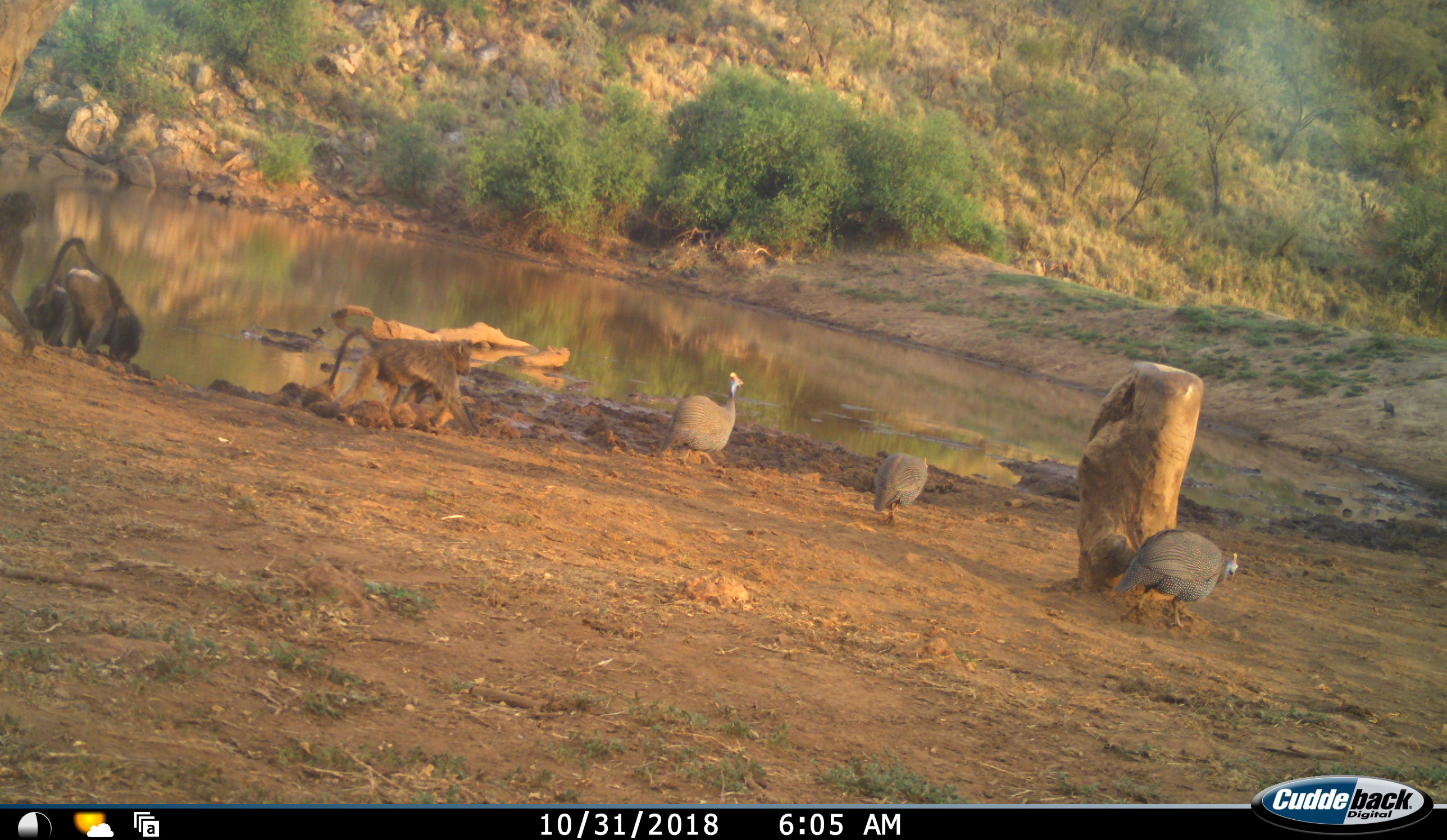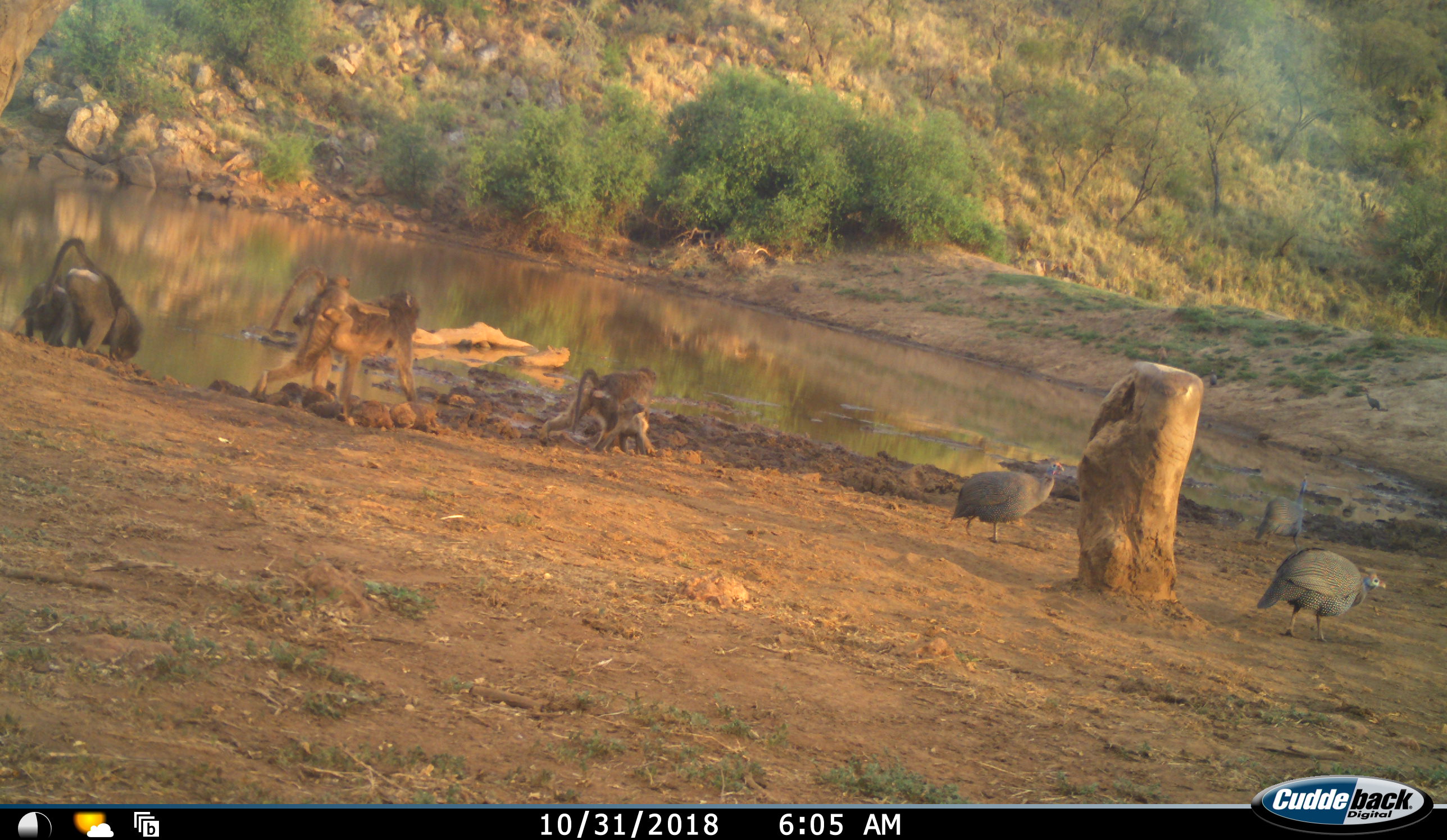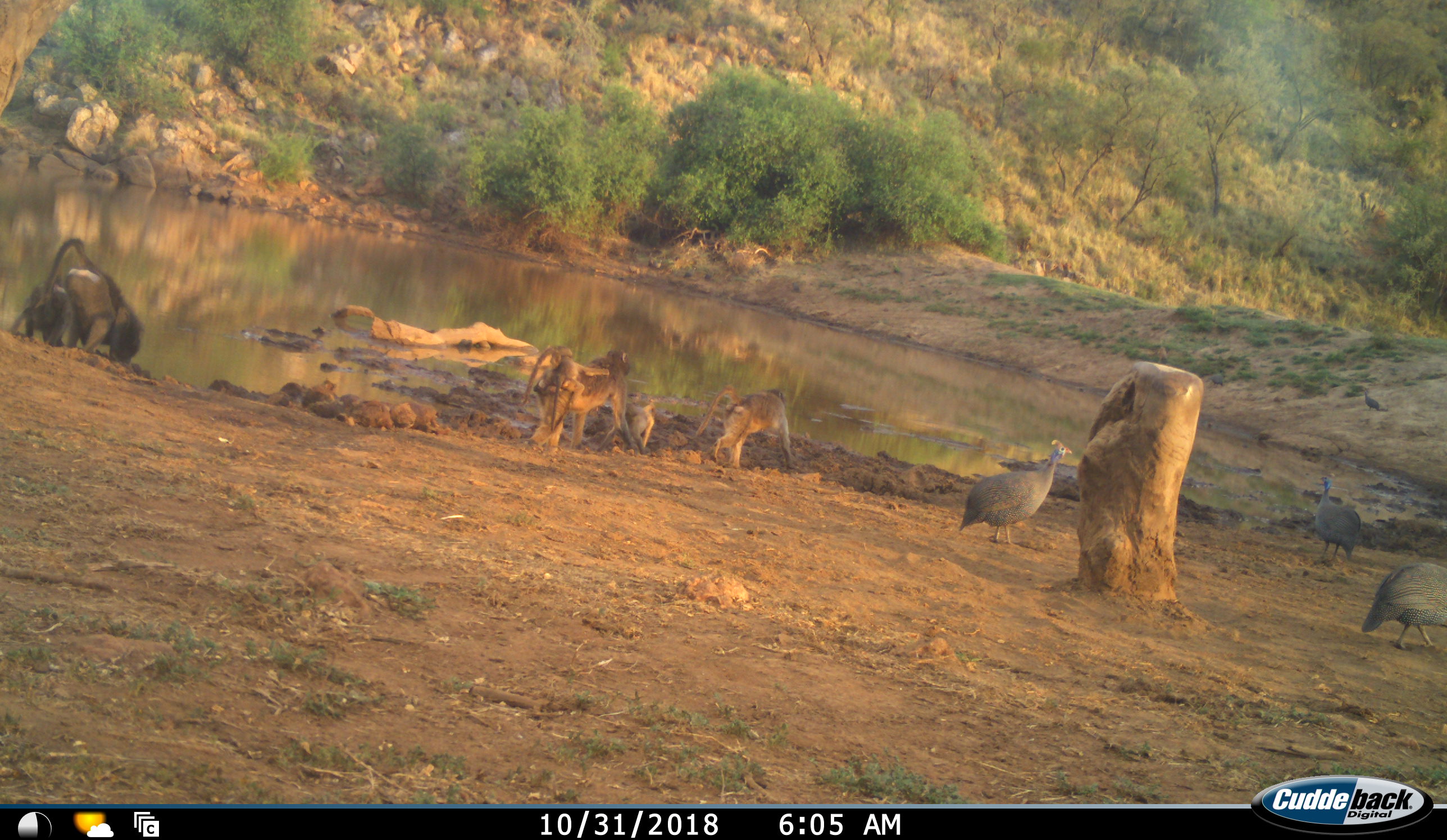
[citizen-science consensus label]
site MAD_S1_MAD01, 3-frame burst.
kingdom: Animalia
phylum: Chordata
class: Mammalia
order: Primates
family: Cercopithecidae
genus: Papio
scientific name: Papio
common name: baboon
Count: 5.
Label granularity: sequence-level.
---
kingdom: Animalia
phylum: Chordata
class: Aves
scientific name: Aves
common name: bird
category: birdother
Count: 3.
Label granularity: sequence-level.